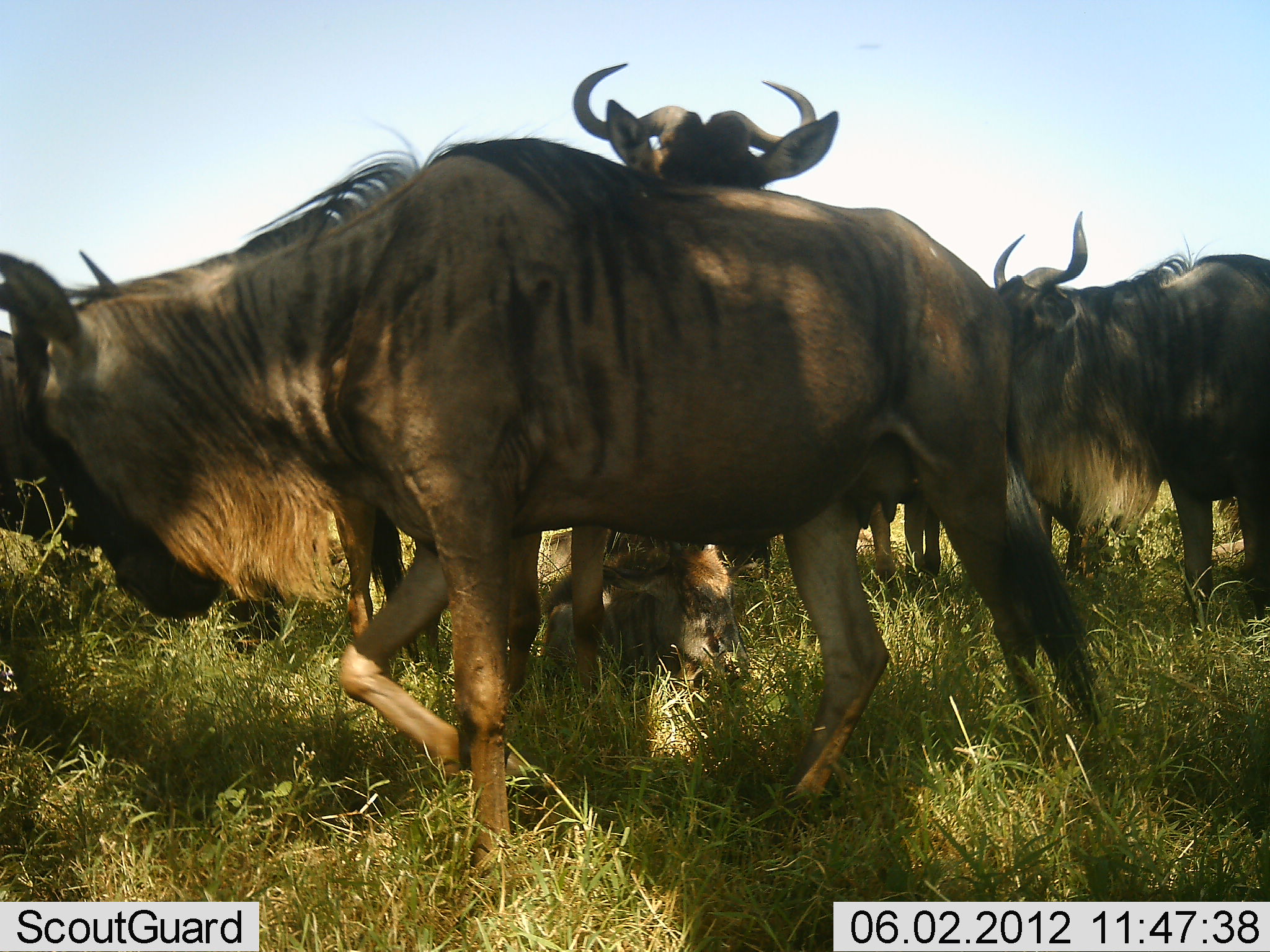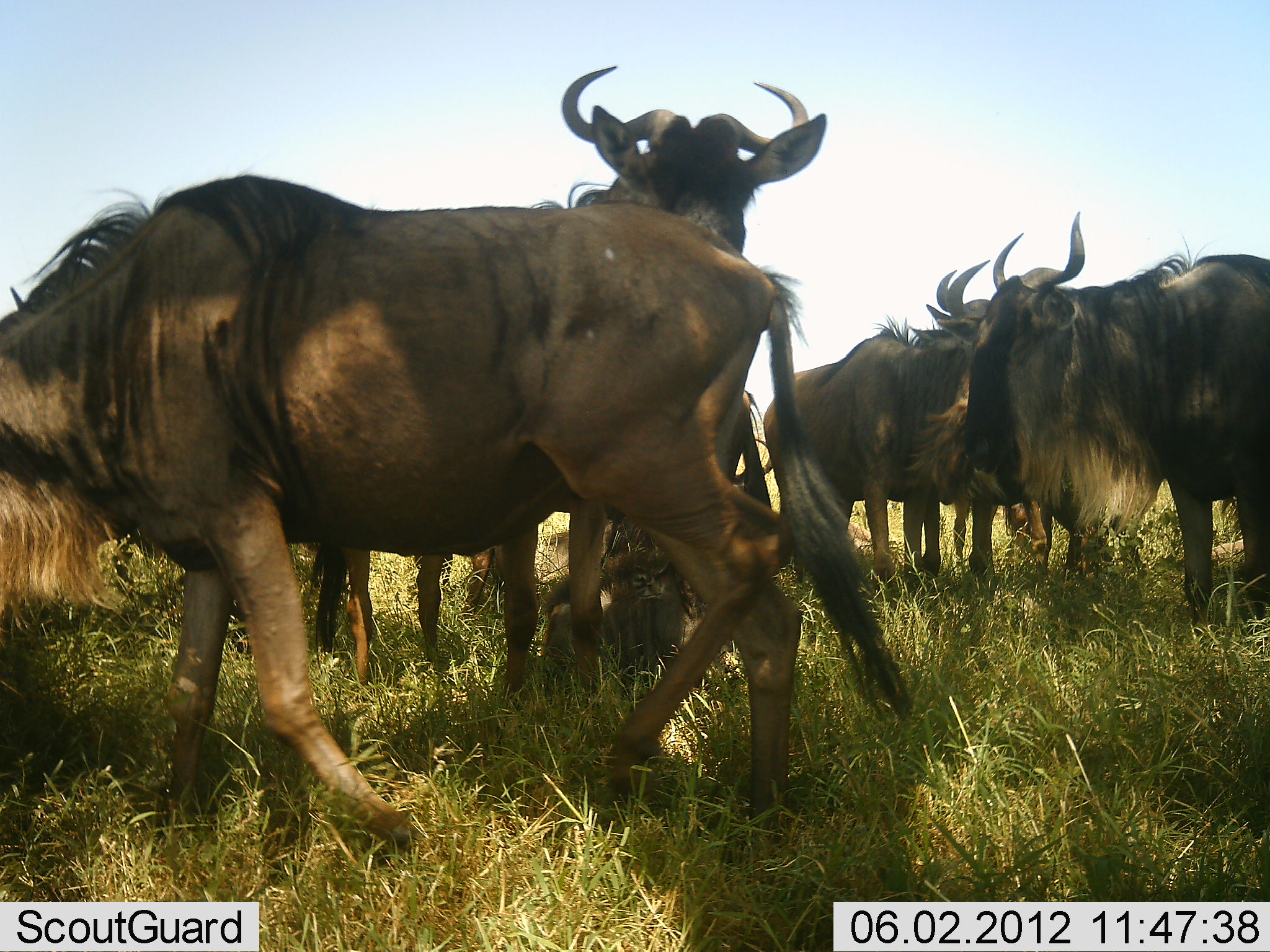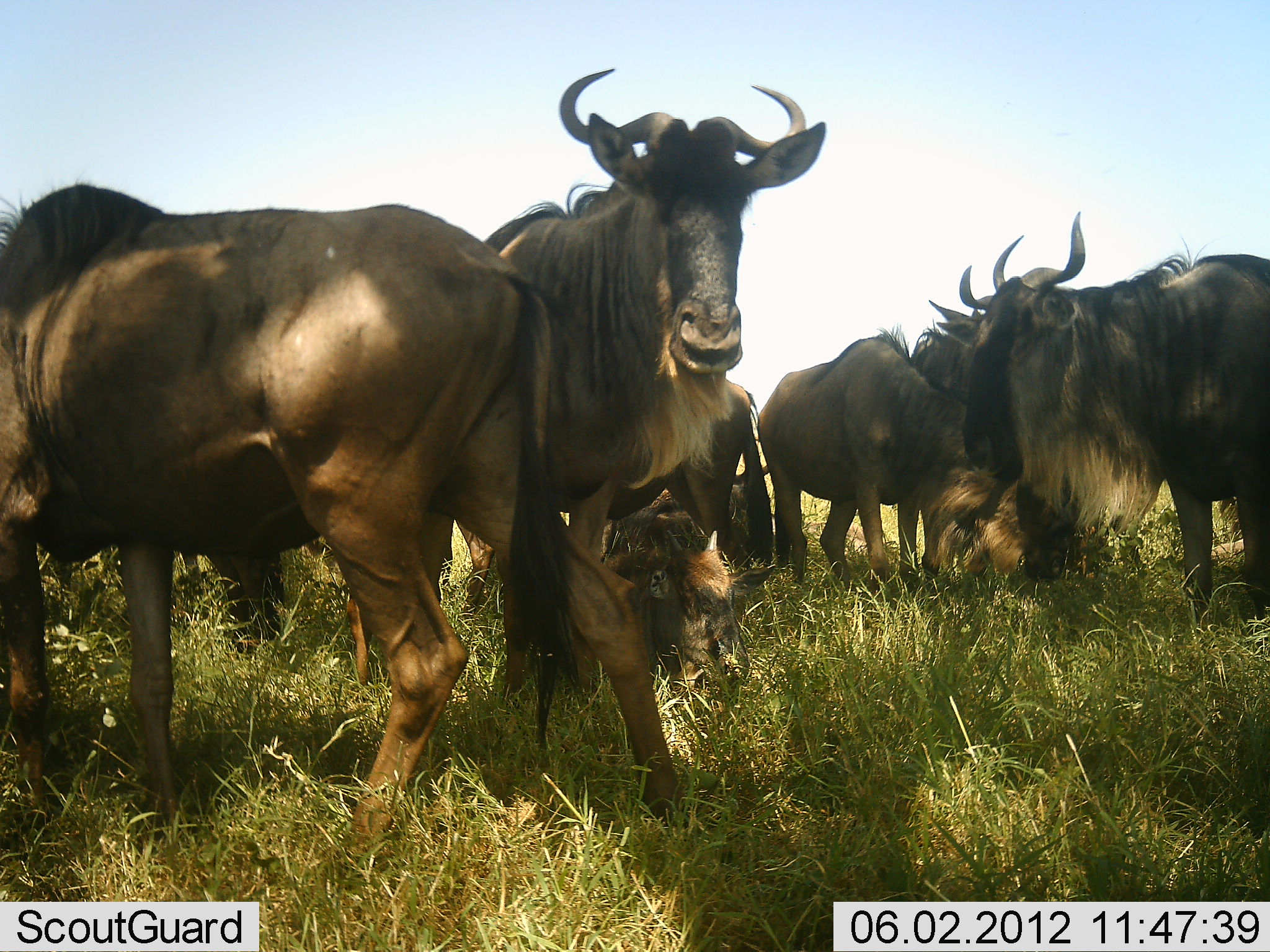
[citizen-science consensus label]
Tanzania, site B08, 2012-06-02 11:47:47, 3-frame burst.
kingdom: Animalia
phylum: Chordata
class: Mammalia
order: Artiodactyla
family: Bovidae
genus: Connochaetes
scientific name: Connochaetes taurinus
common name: blue wildebeest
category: wildebeest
Wildebeest (blue wildebeest) (Connochaetes taurinus), count 6. Behavior (volunteer vote fractions): standing 100%, resting 50%, moving 70%, interacting 0%. Young present (vote fraction): 20%. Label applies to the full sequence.